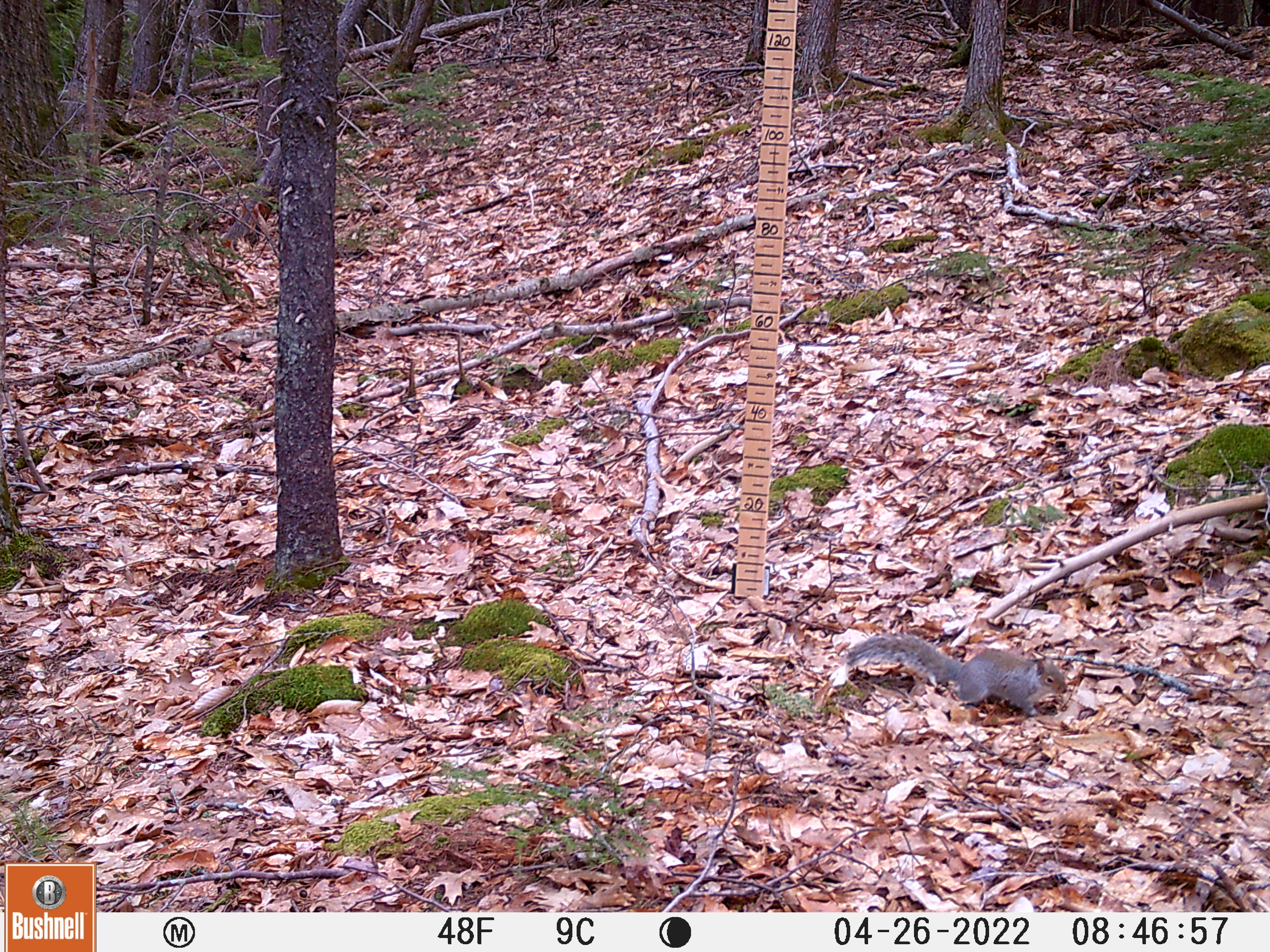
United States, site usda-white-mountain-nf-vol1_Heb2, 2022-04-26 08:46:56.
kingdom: Animalia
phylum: Chordata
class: Mammalia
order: Rodentia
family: Sciuridae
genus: Sciurus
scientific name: Sciurus carolinensis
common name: gray squirrel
Gray squirrel (Sciurus carolinensis).